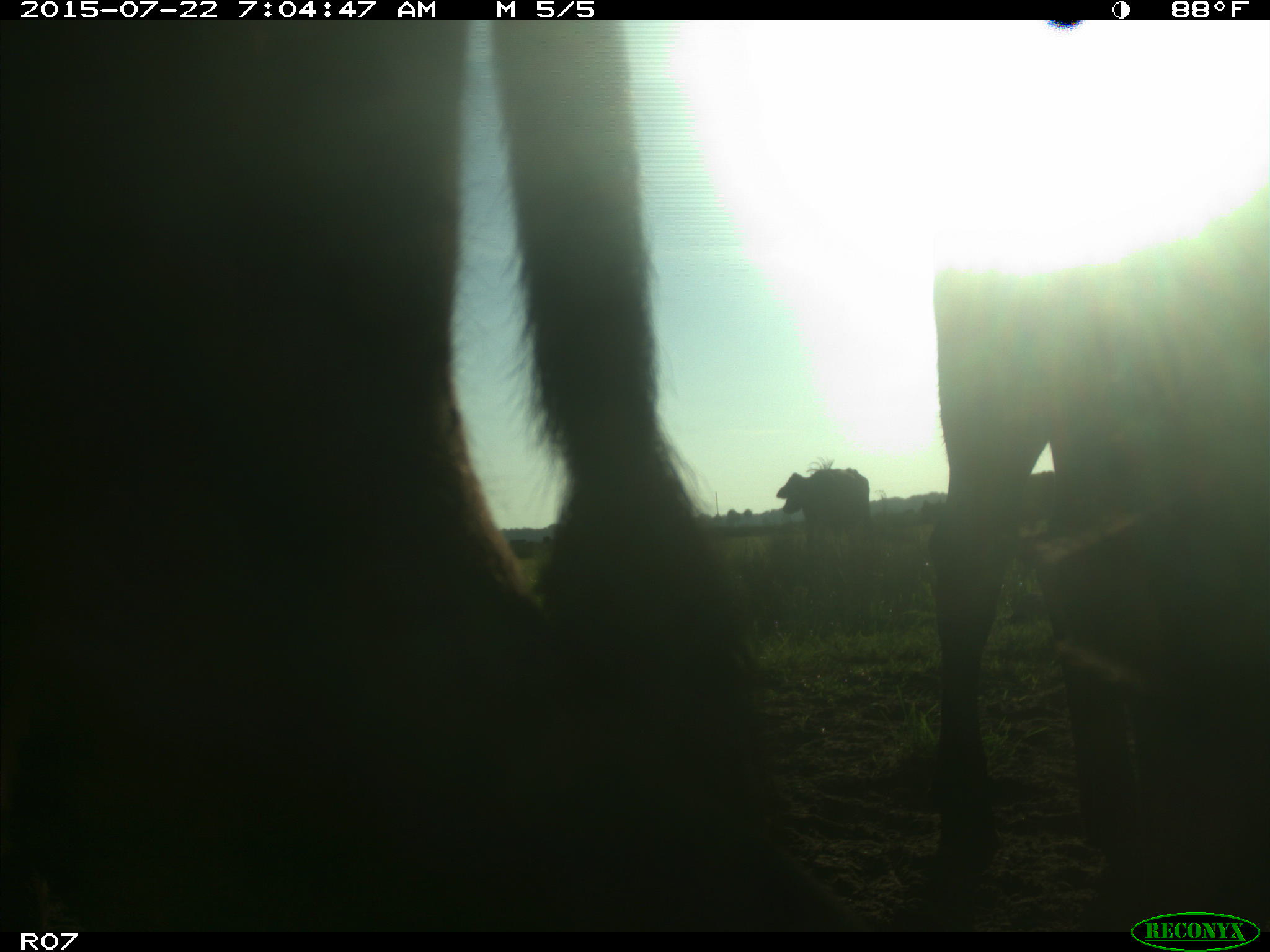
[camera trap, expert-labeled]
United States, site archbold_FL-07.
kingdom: Animalia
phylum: Chordata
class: Mammalia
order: Artiodactyla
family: Bovidae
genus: Bos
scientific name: Bos taurus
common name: domestic cow